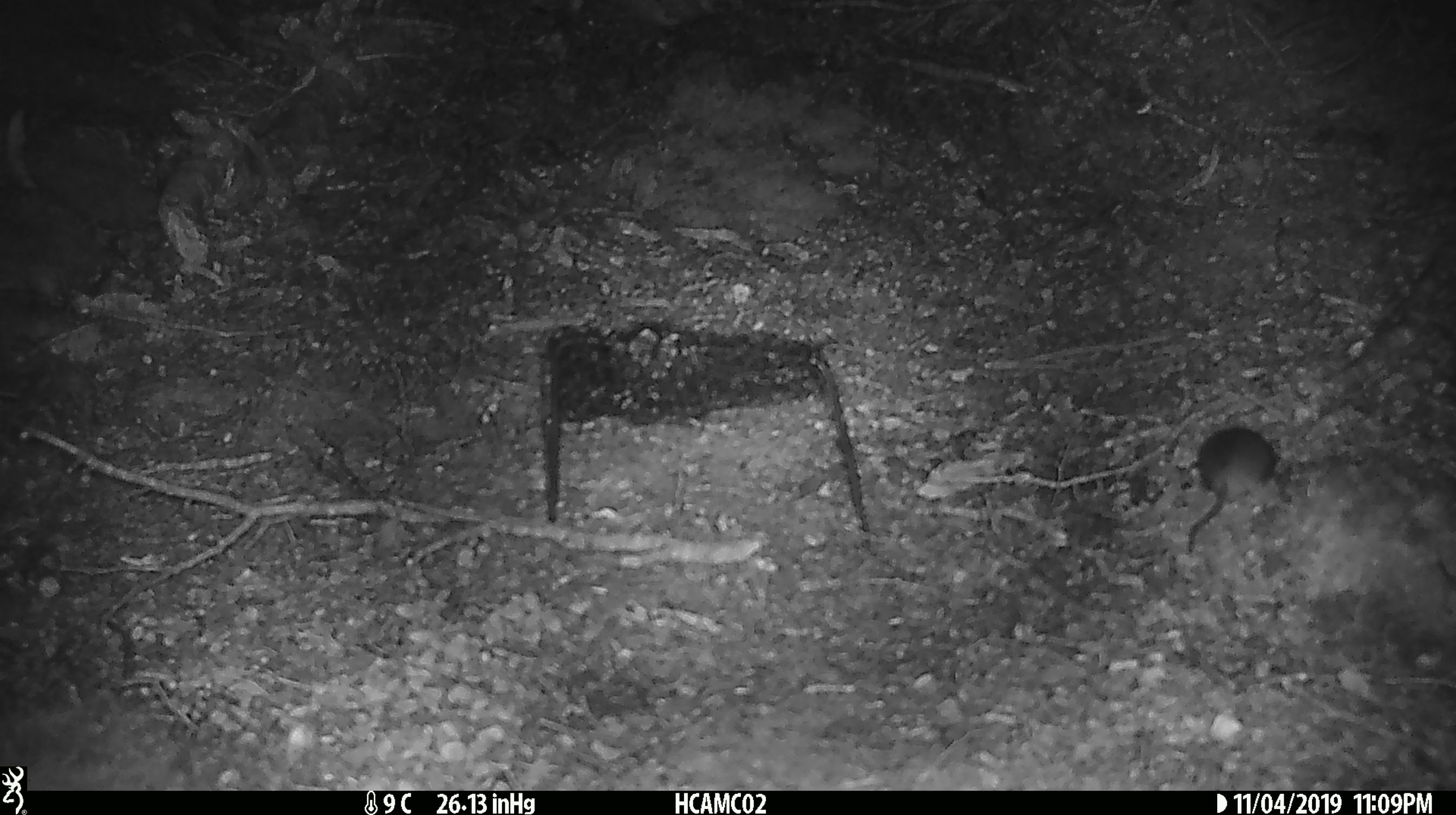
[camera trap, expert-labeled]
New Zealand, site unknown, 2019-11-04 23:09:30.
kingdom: Animalia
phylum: Chordata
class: Mammalia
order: Rodentia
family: Muridae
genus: Mus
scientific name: Mus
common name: mouse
Mouse (Mus).